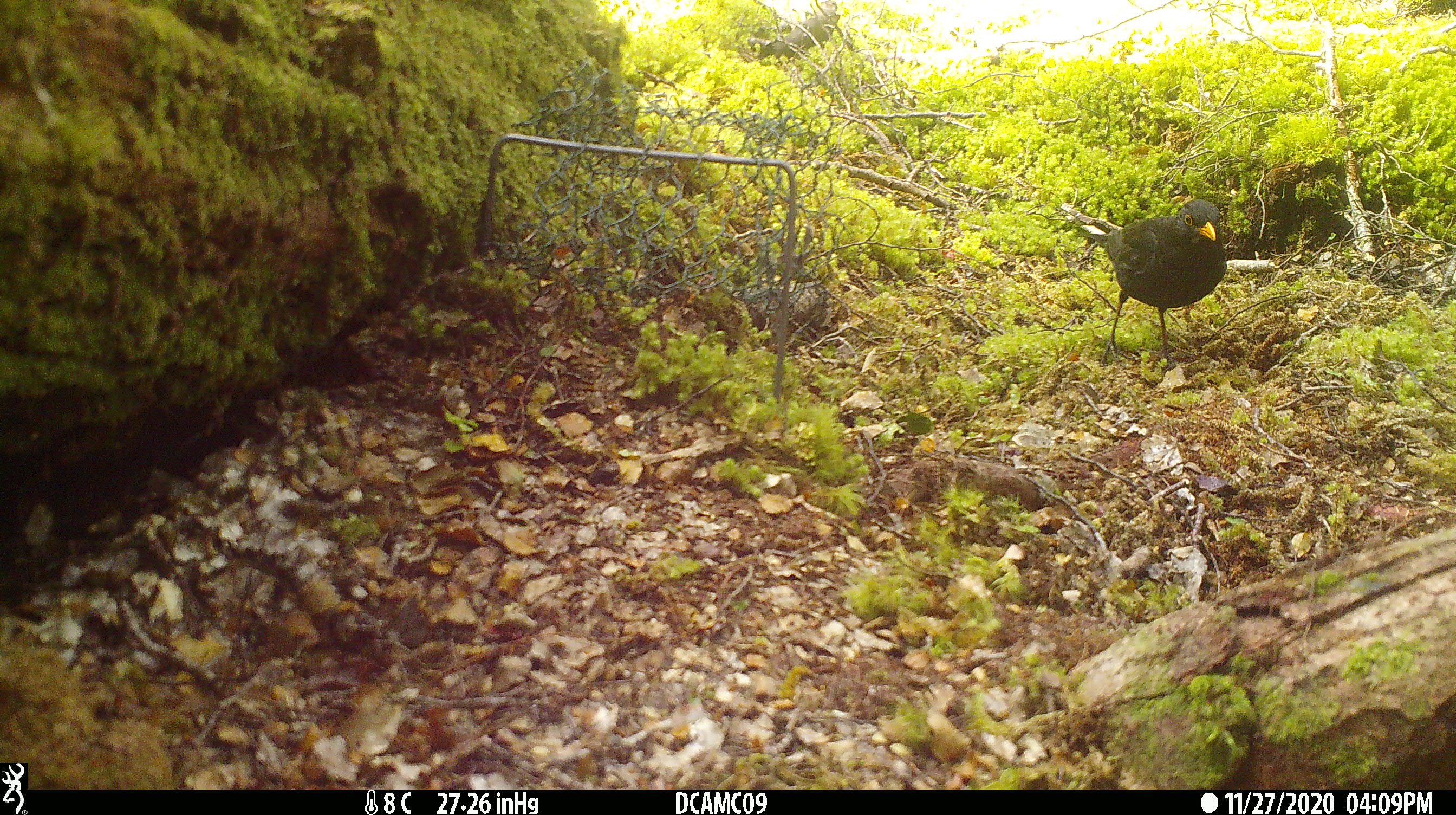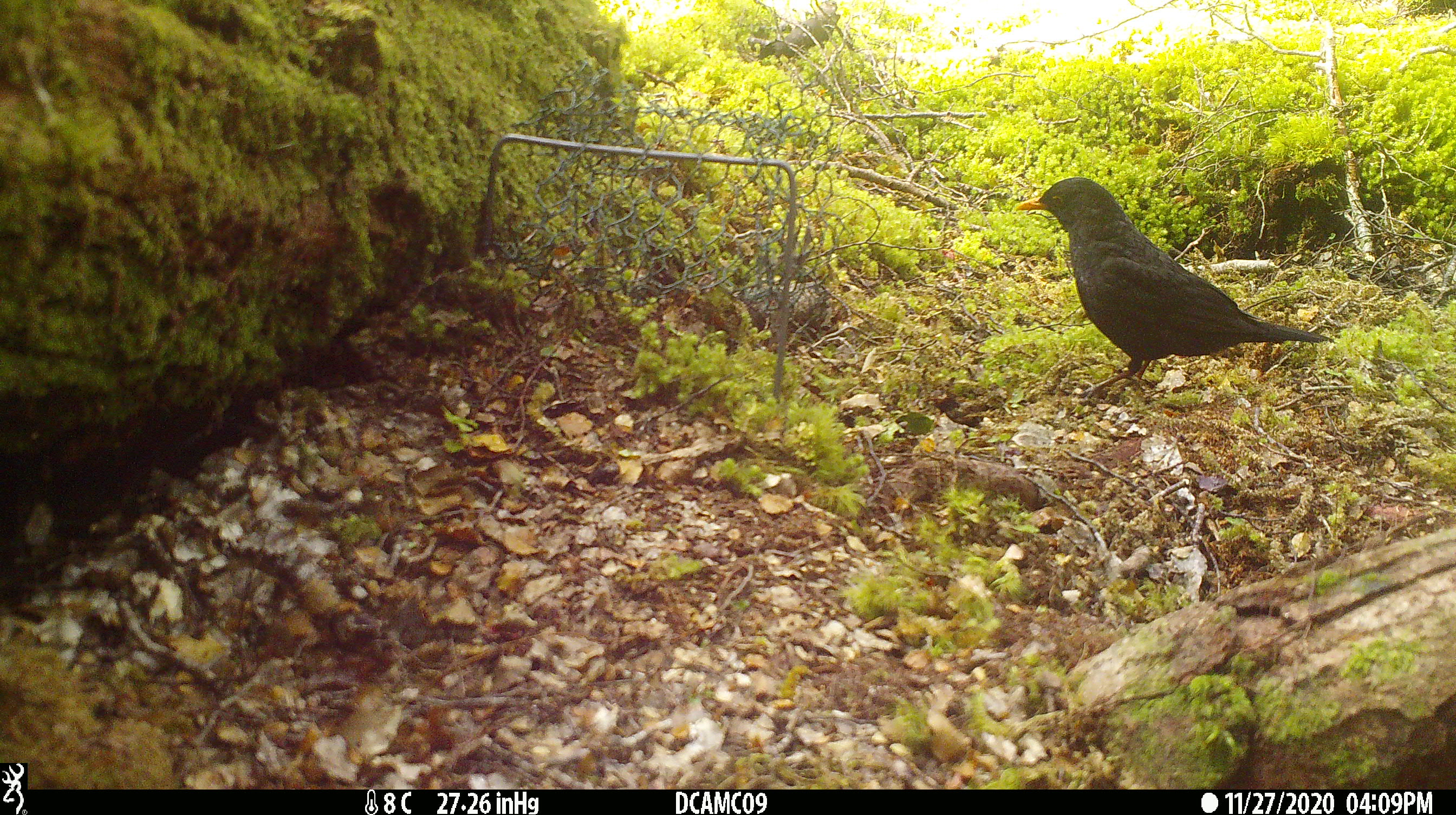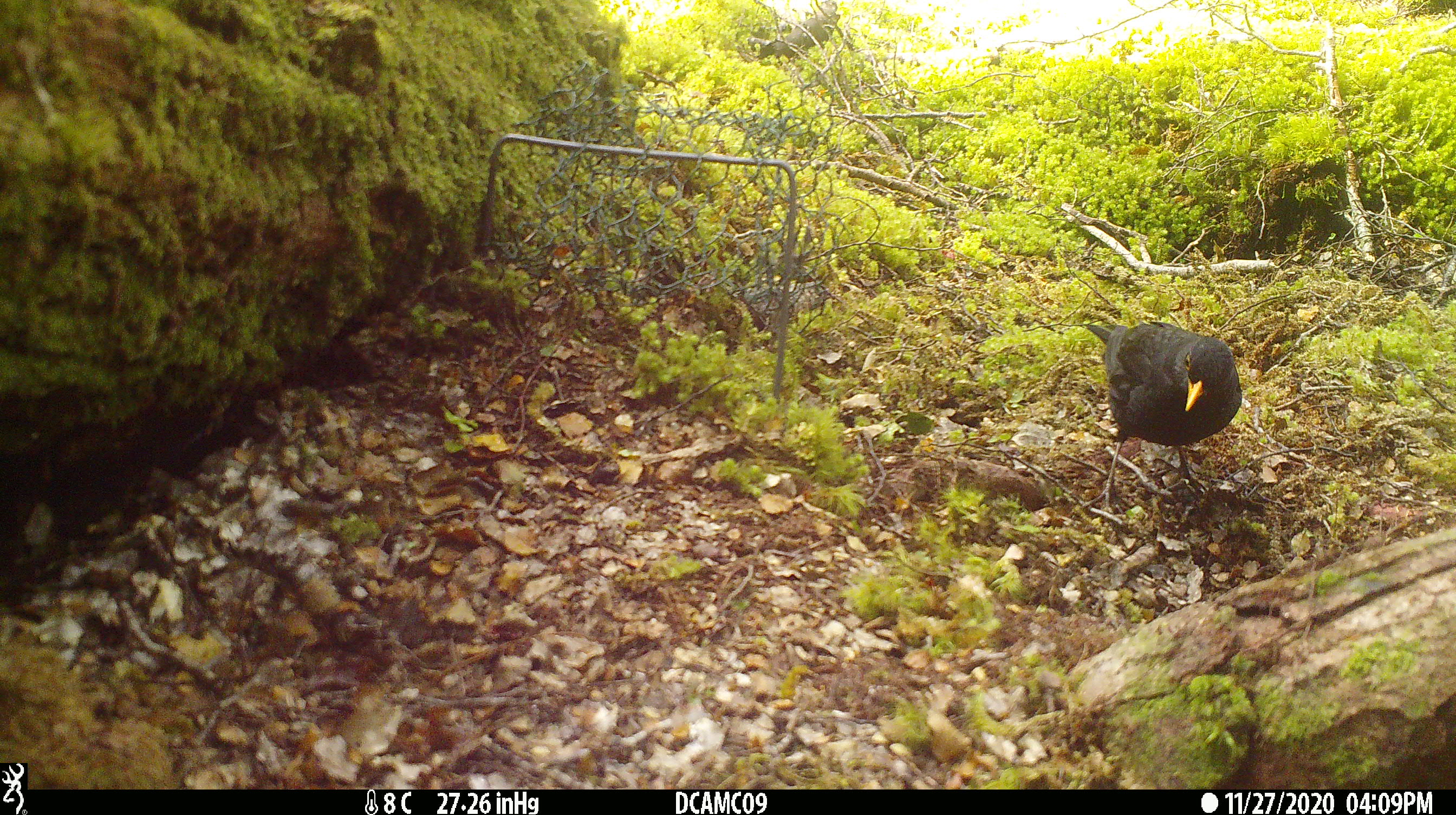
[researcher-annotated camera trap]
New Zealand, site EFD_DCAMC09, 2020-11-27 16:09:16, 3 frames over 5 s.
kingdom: Animalia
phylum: Chordata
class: Aves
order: Passeriformes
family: Turdidae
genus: Turdus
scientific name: Turdus merula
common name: eurasian blackbird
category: blackbird